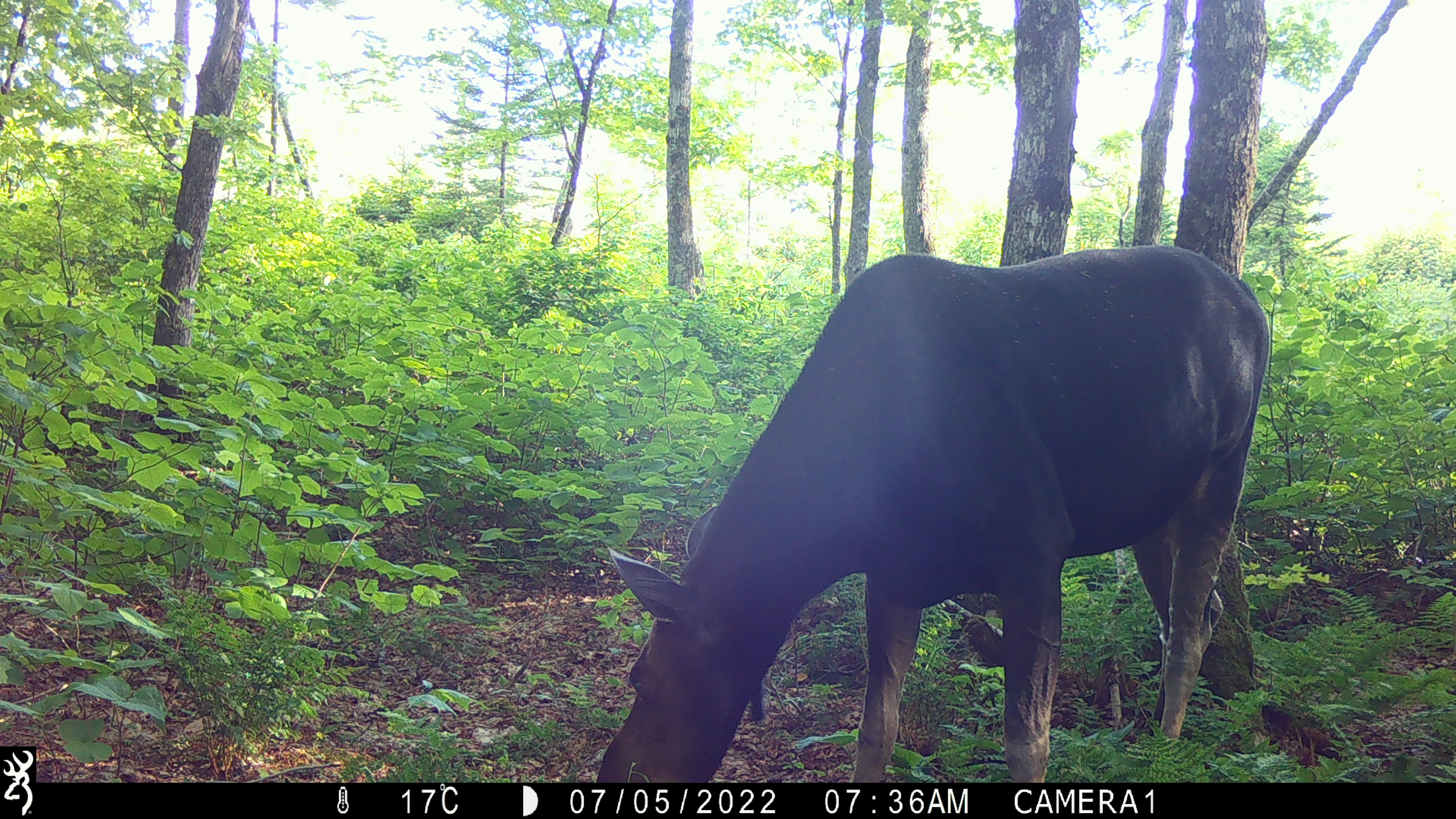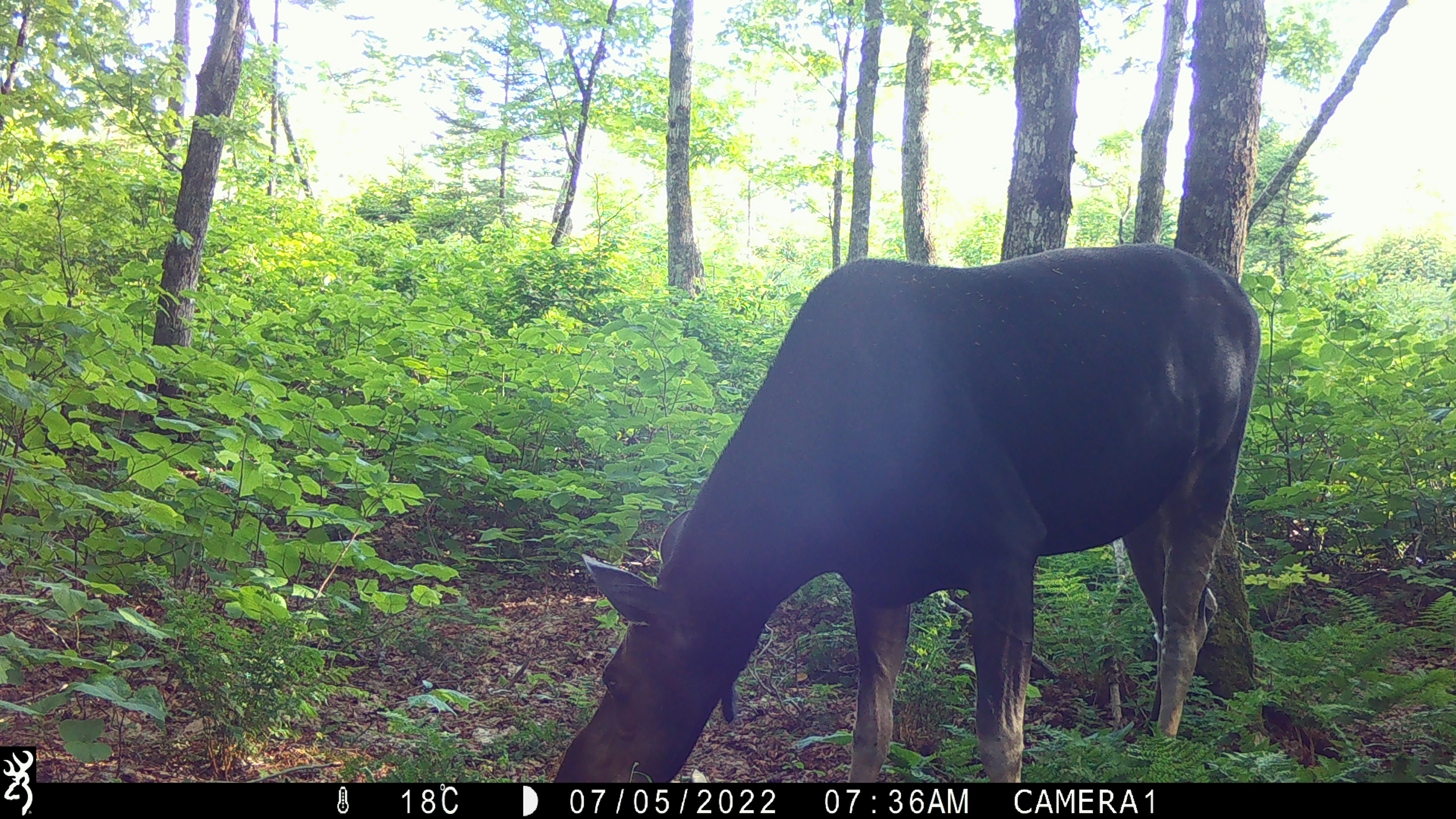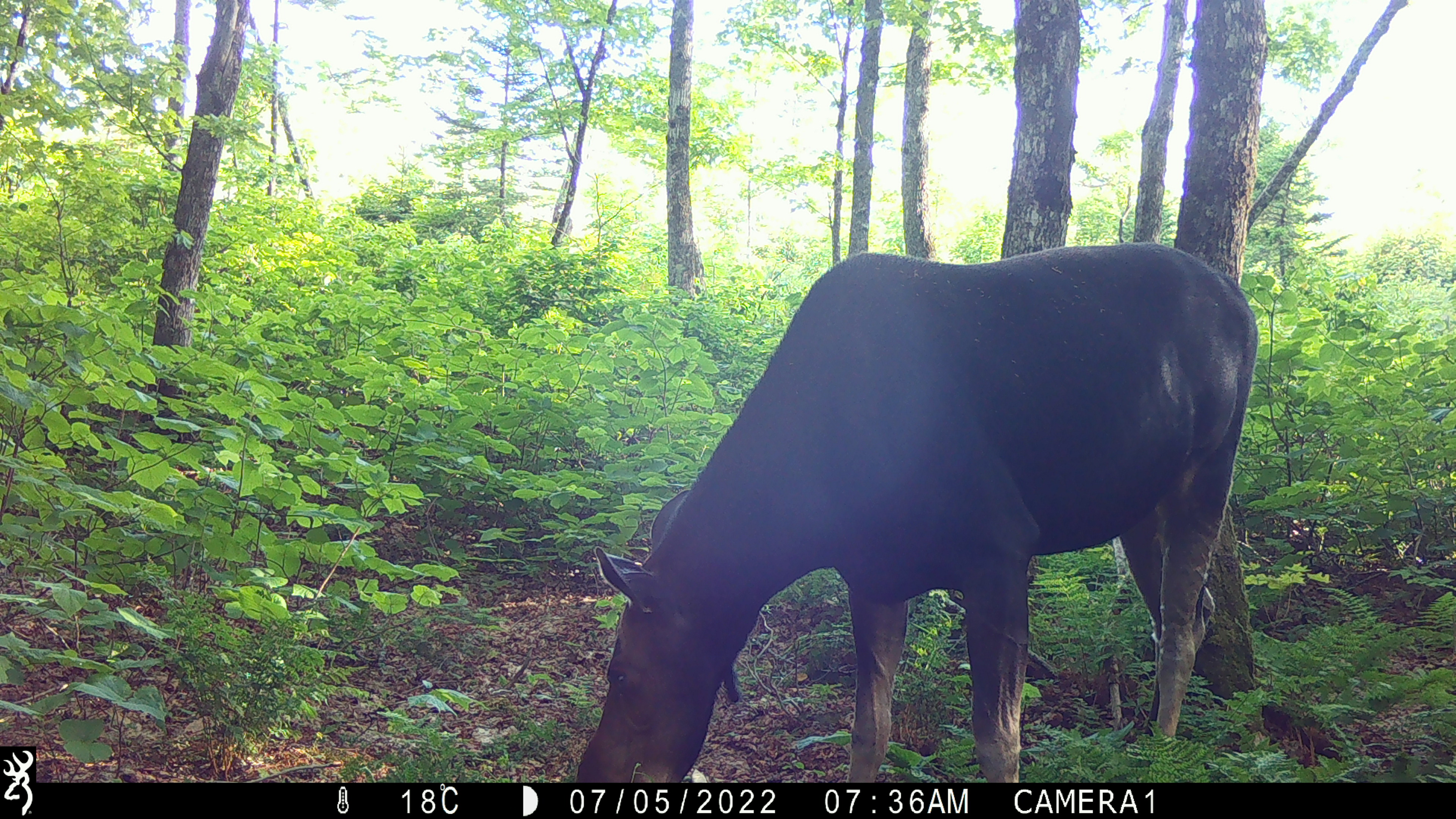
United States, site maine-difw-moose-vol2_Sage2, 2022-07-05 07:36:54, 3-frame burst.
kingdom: Animalia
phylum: Chordata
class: Mammalia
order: Artiodactyla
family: Cervidae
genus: Alces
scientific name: Alces alces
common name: moose